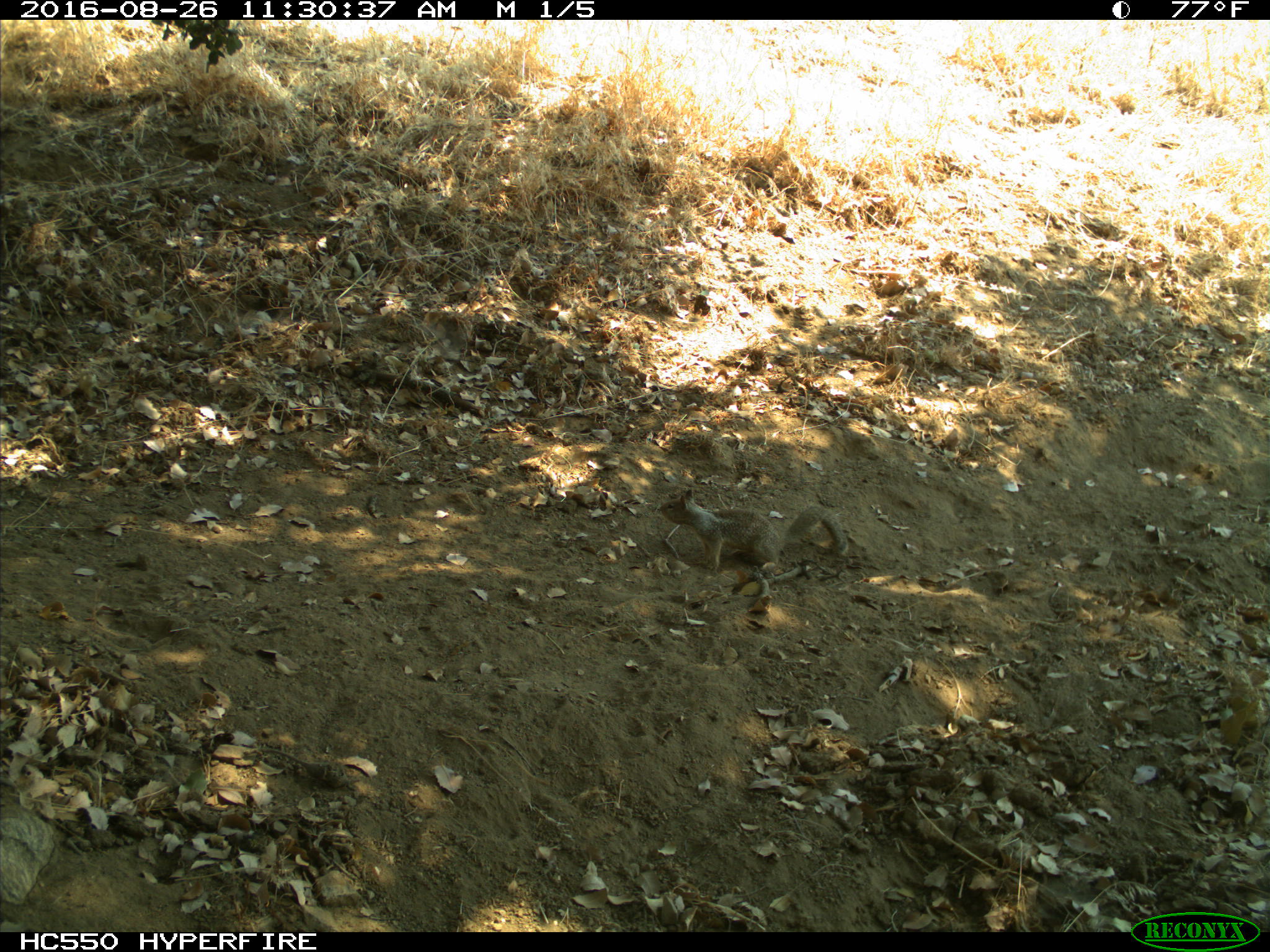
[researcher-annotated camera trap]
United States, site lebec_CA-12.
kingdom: Animalia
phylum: Chordata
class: Mammalia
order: Rodentia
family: Sciuridae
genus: Otospermophilus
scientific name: Otospermophilus beecheyi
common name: california ground squirrel